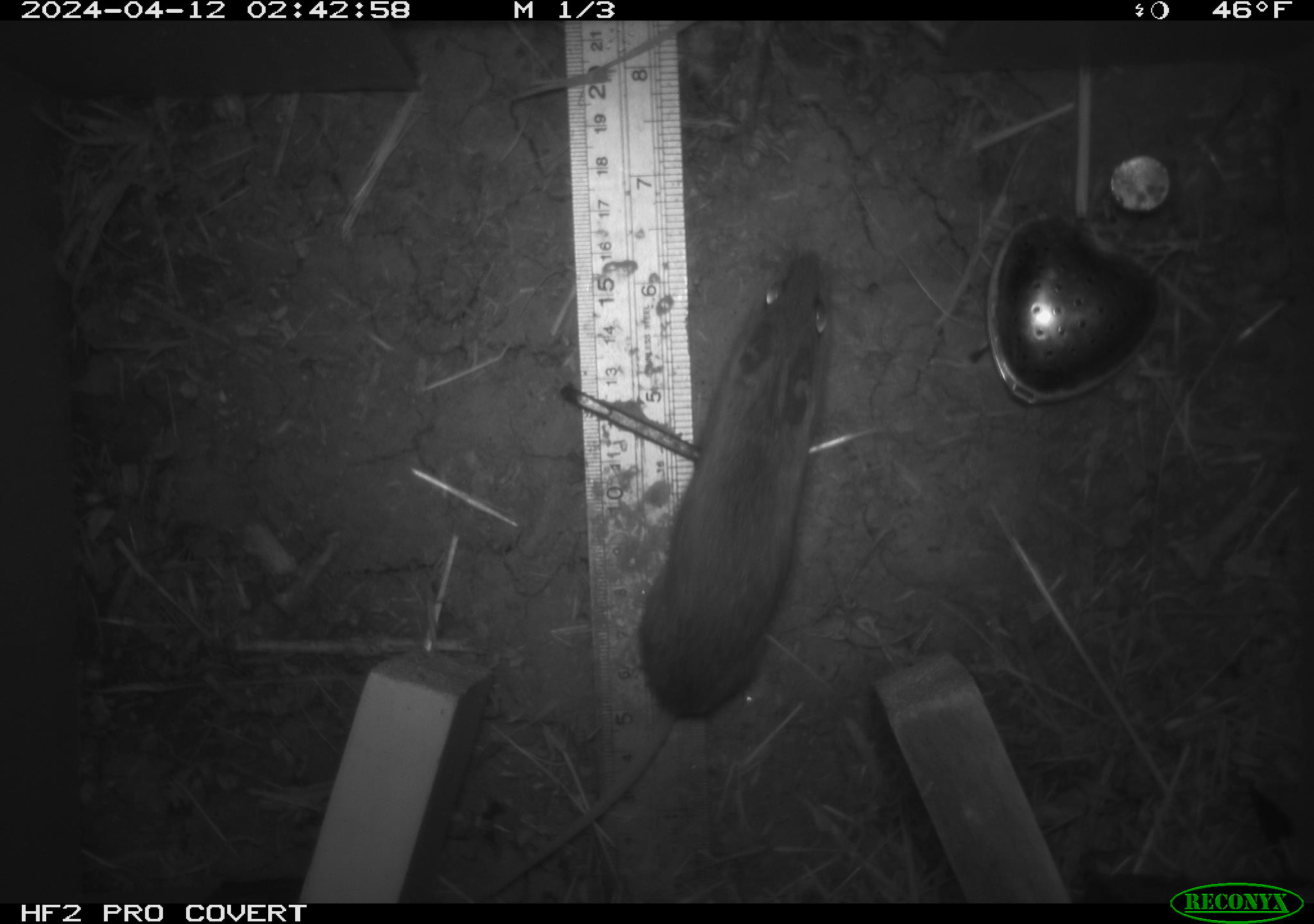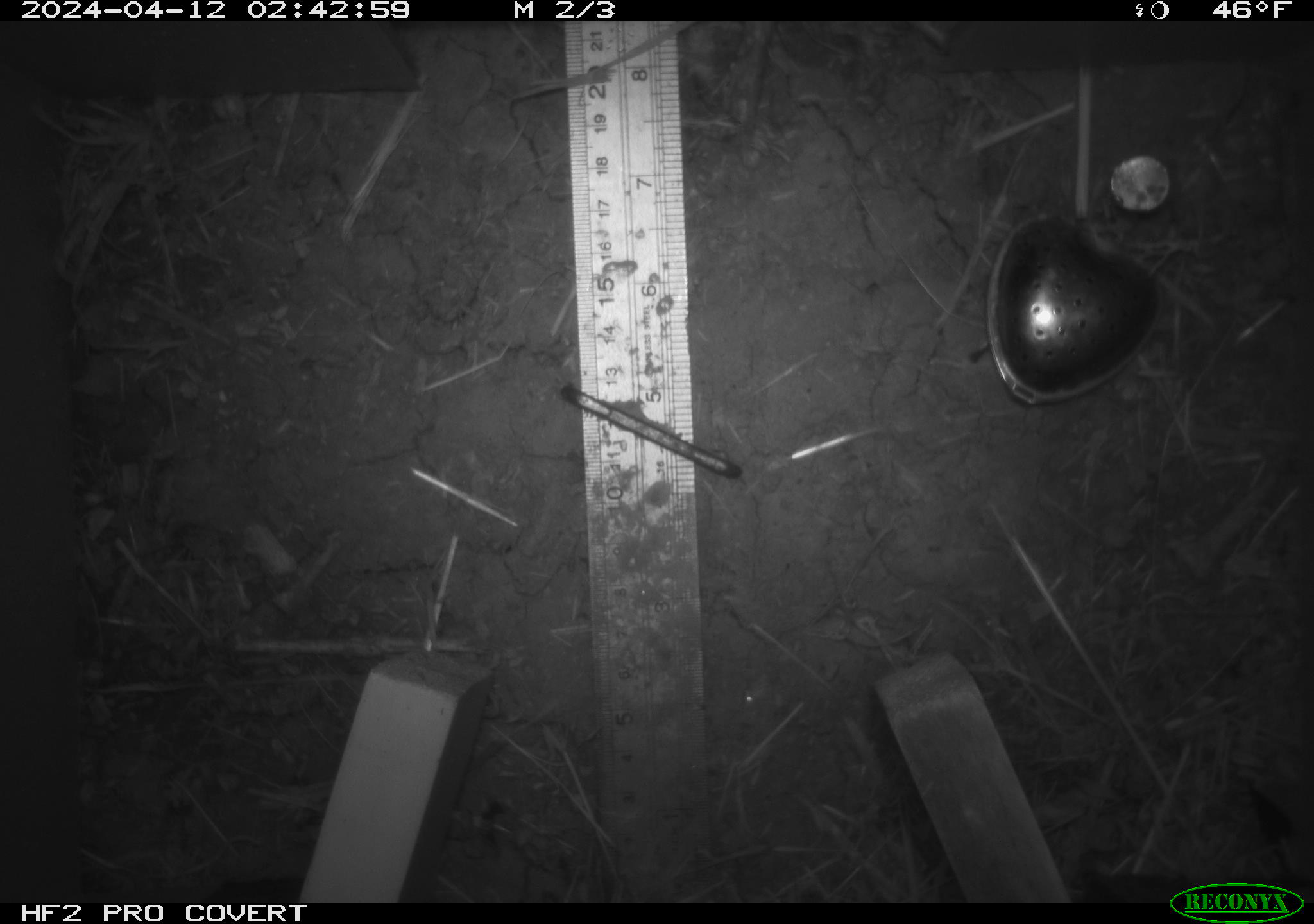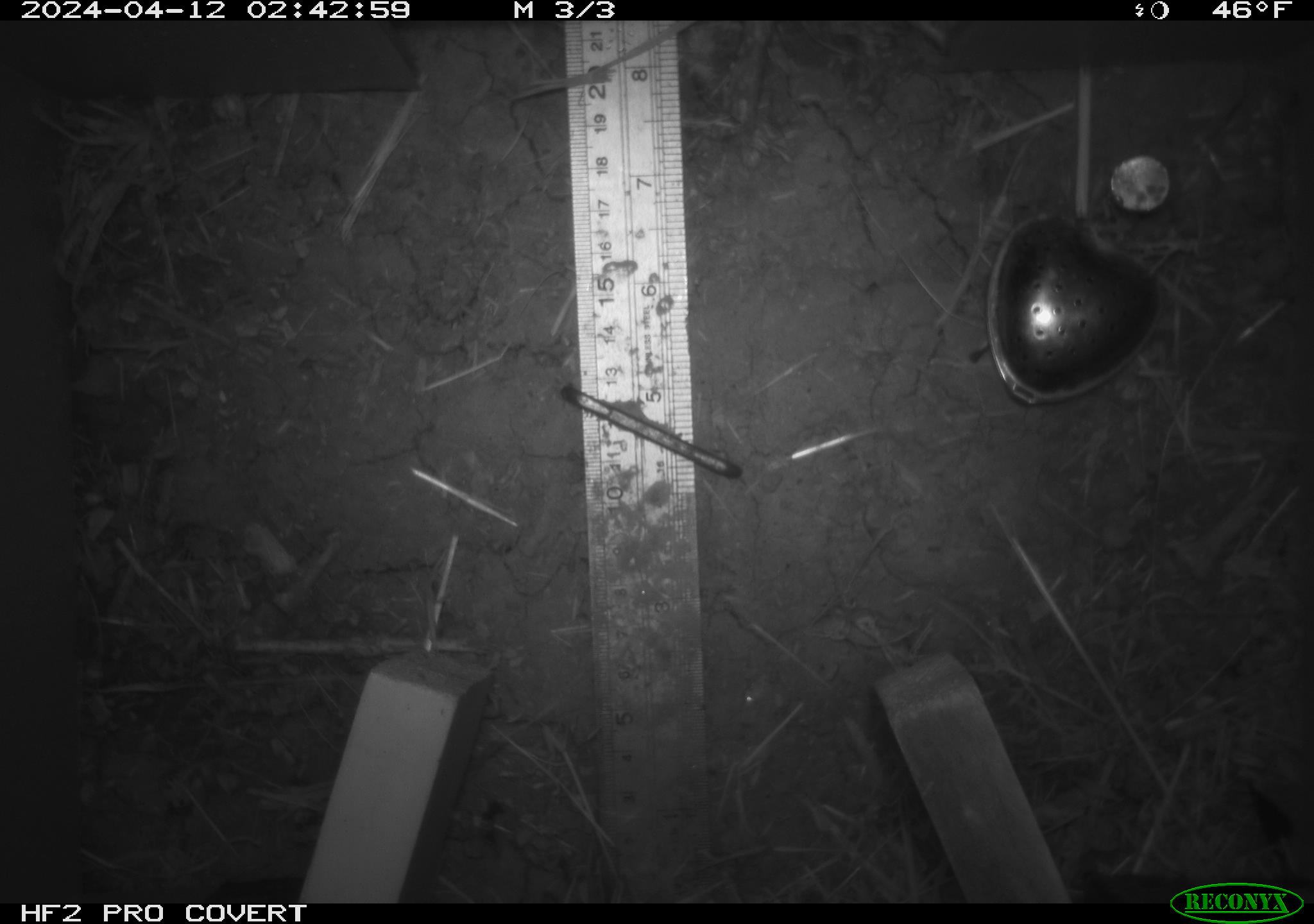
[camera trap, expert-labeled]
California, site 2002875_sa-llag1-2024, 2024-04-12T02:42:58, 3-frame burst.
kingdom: Animalia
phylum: Chordata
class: Mammalia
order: Rodentia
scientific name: Rodentia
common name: mouse species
Mouse species (Rodentia).